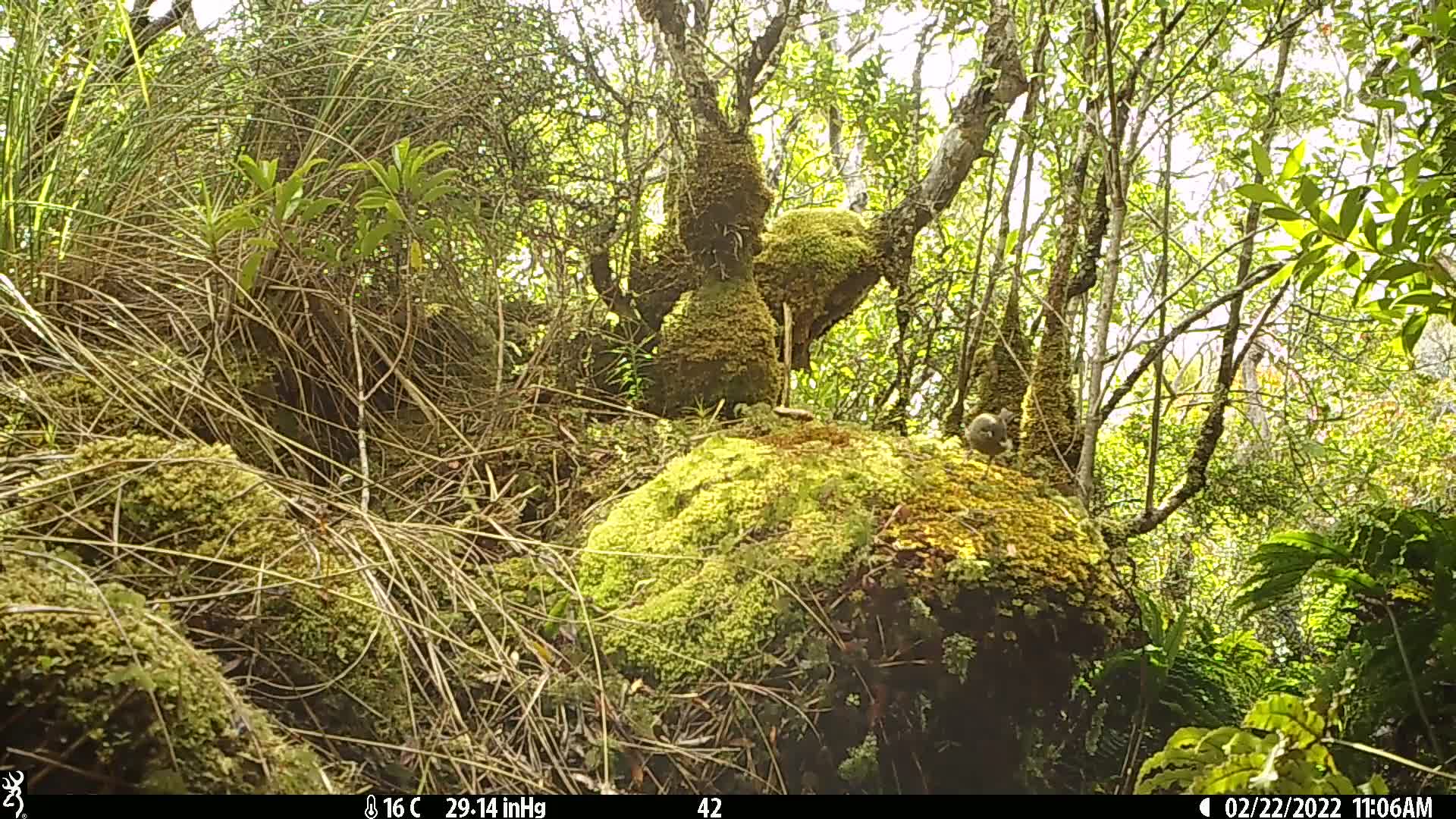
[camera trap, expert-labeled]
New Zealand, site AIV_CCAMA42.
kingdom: Animalia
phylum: Chordata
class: Aves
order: Passeriformes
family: Meliphagidae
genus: Anthornis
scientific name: Anthornis melanura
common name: new zealand bellbird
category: bellbird